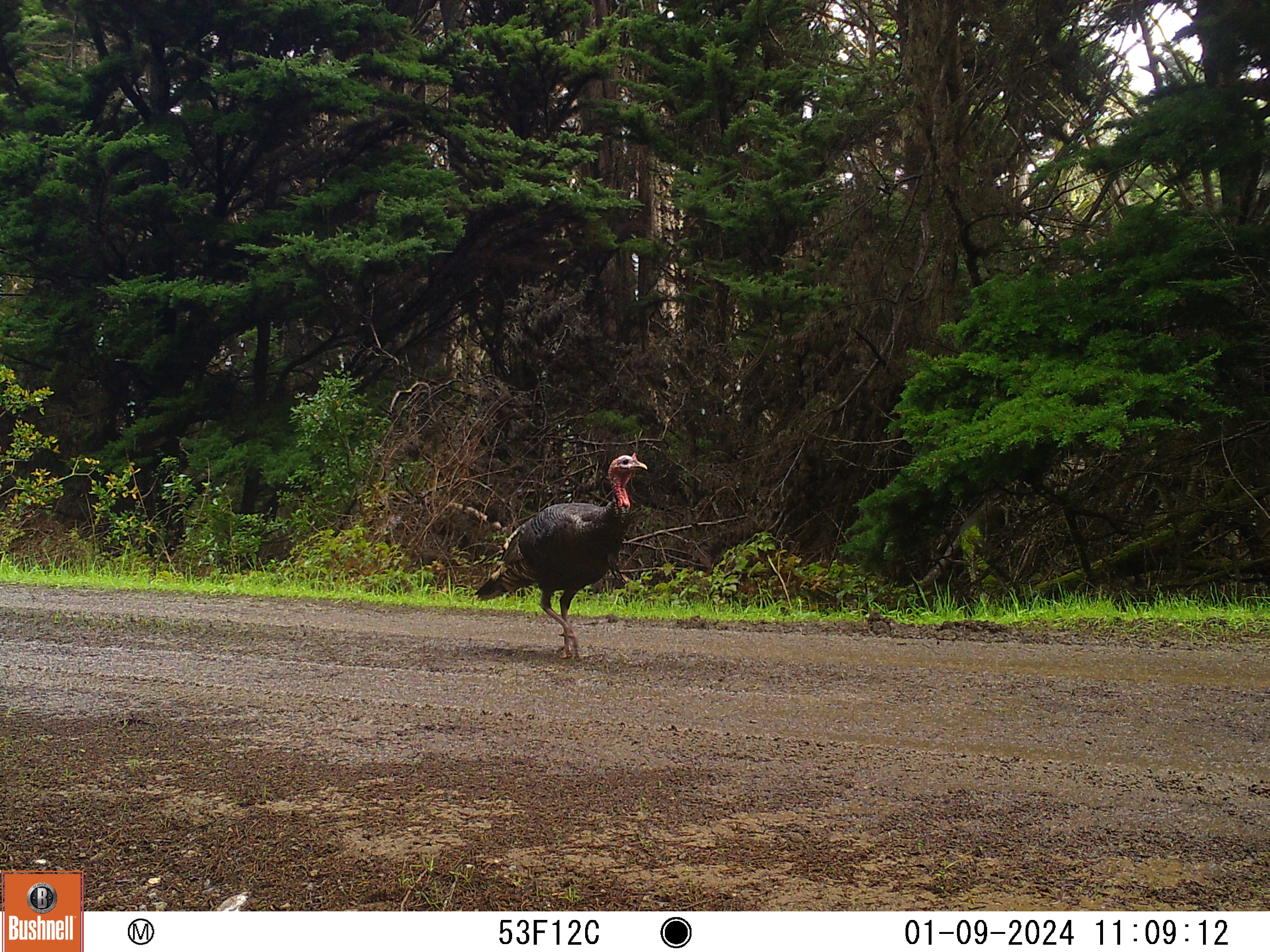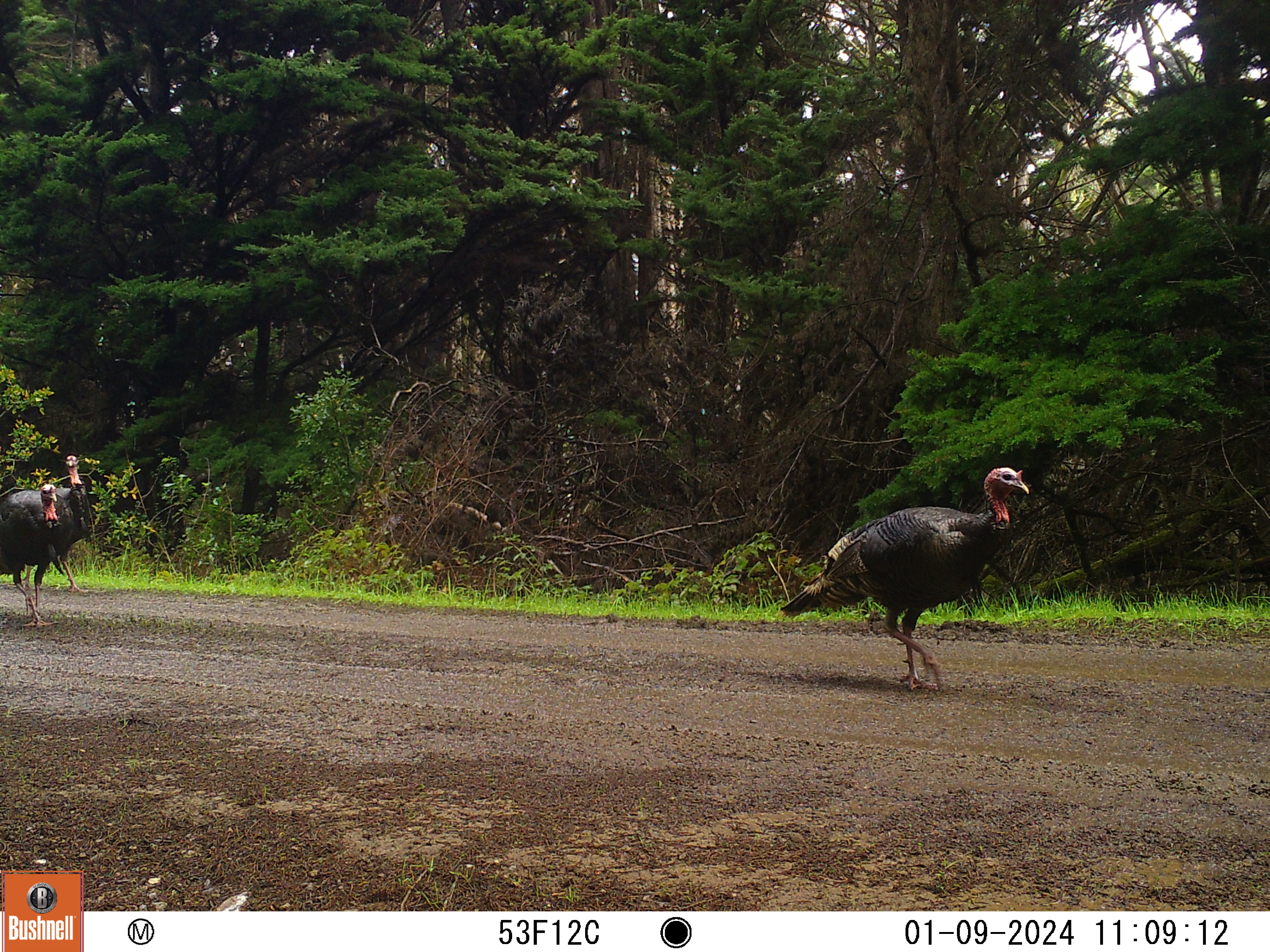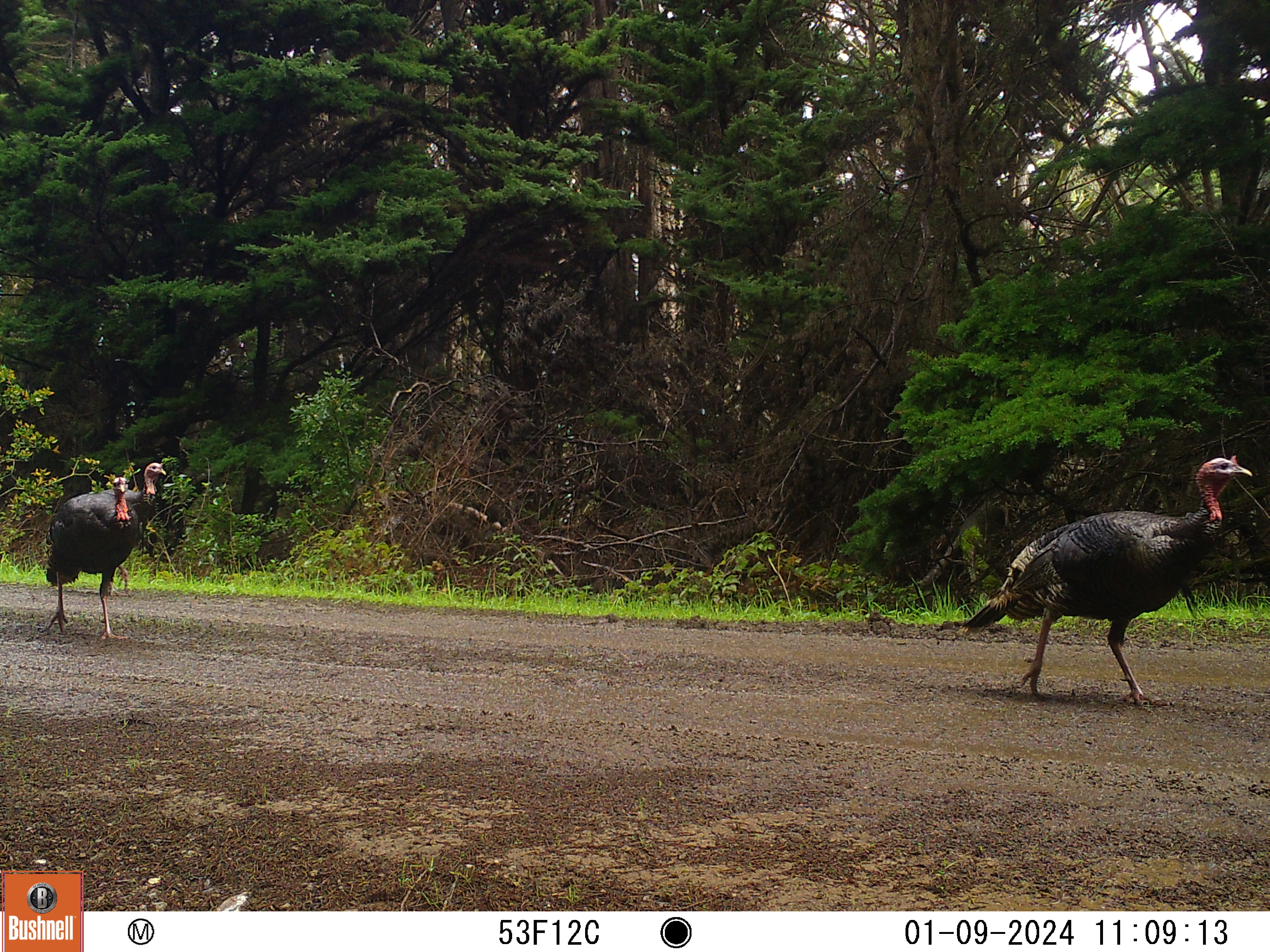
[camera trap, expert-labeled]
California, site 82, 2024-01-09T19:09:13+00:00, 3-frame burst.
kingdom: Animalia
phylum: Chordata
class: Aves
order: Galliformes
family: Phasianidae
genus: Meleagris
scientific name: Meleagris gallopavo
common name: turkey